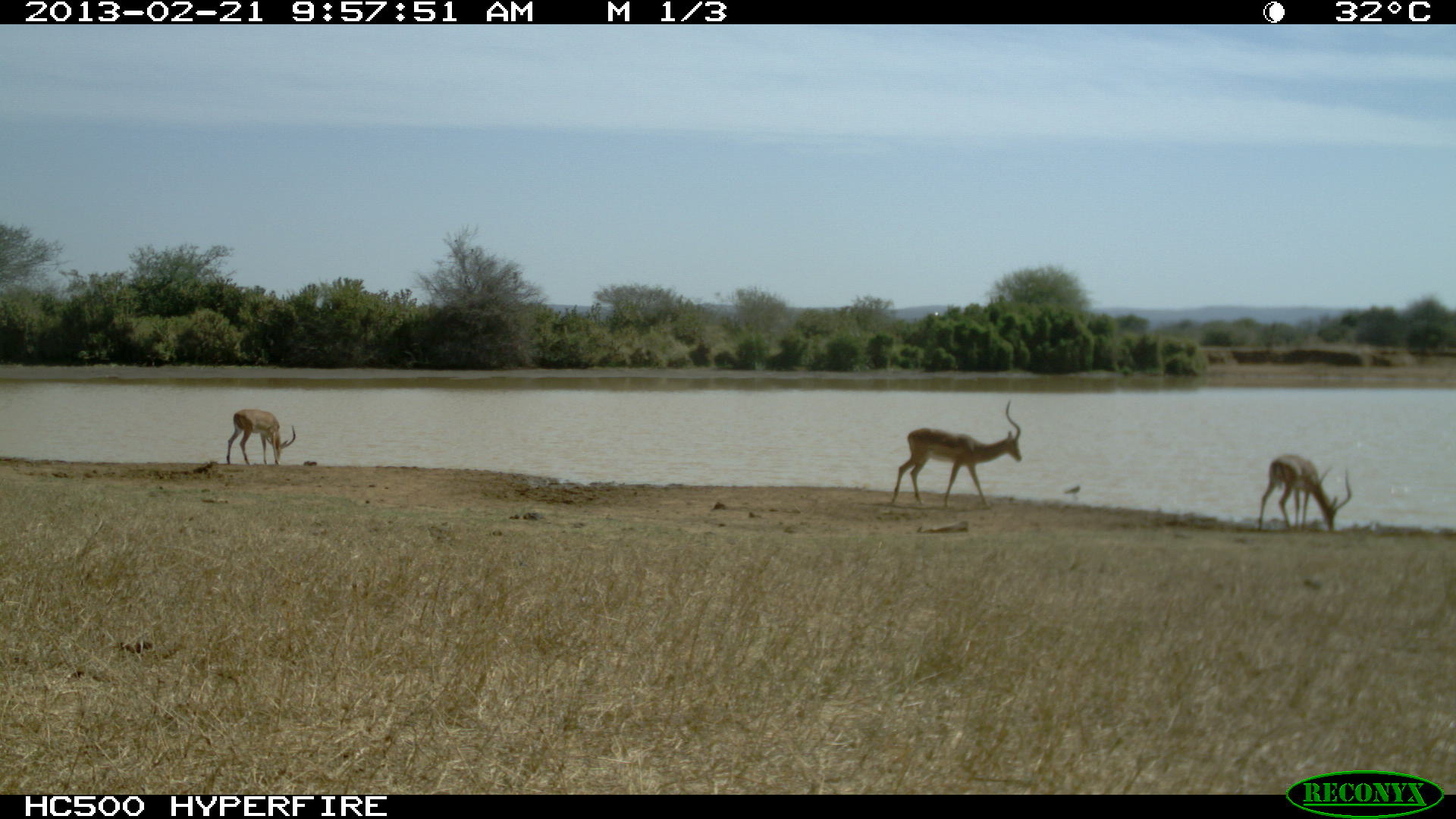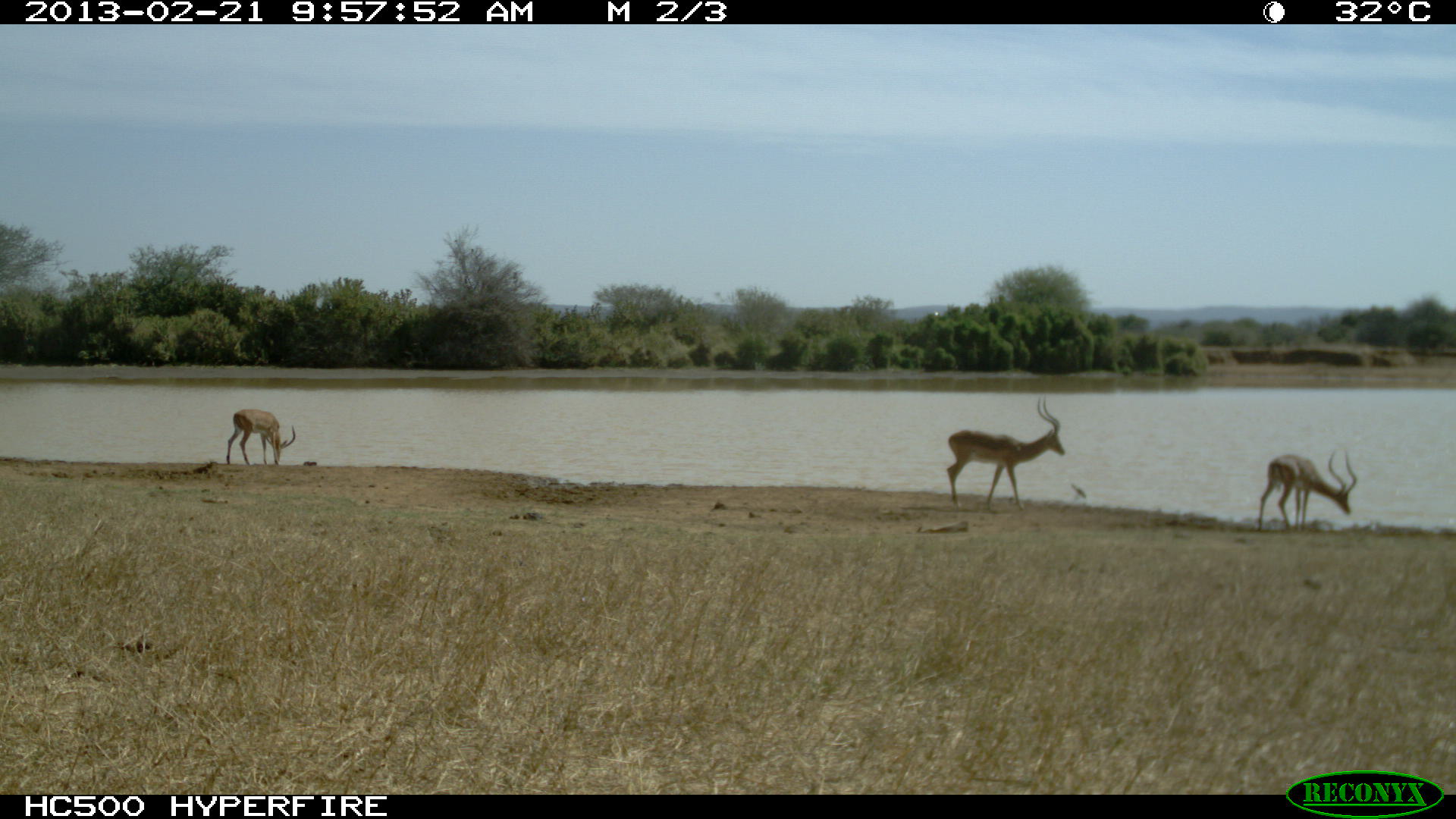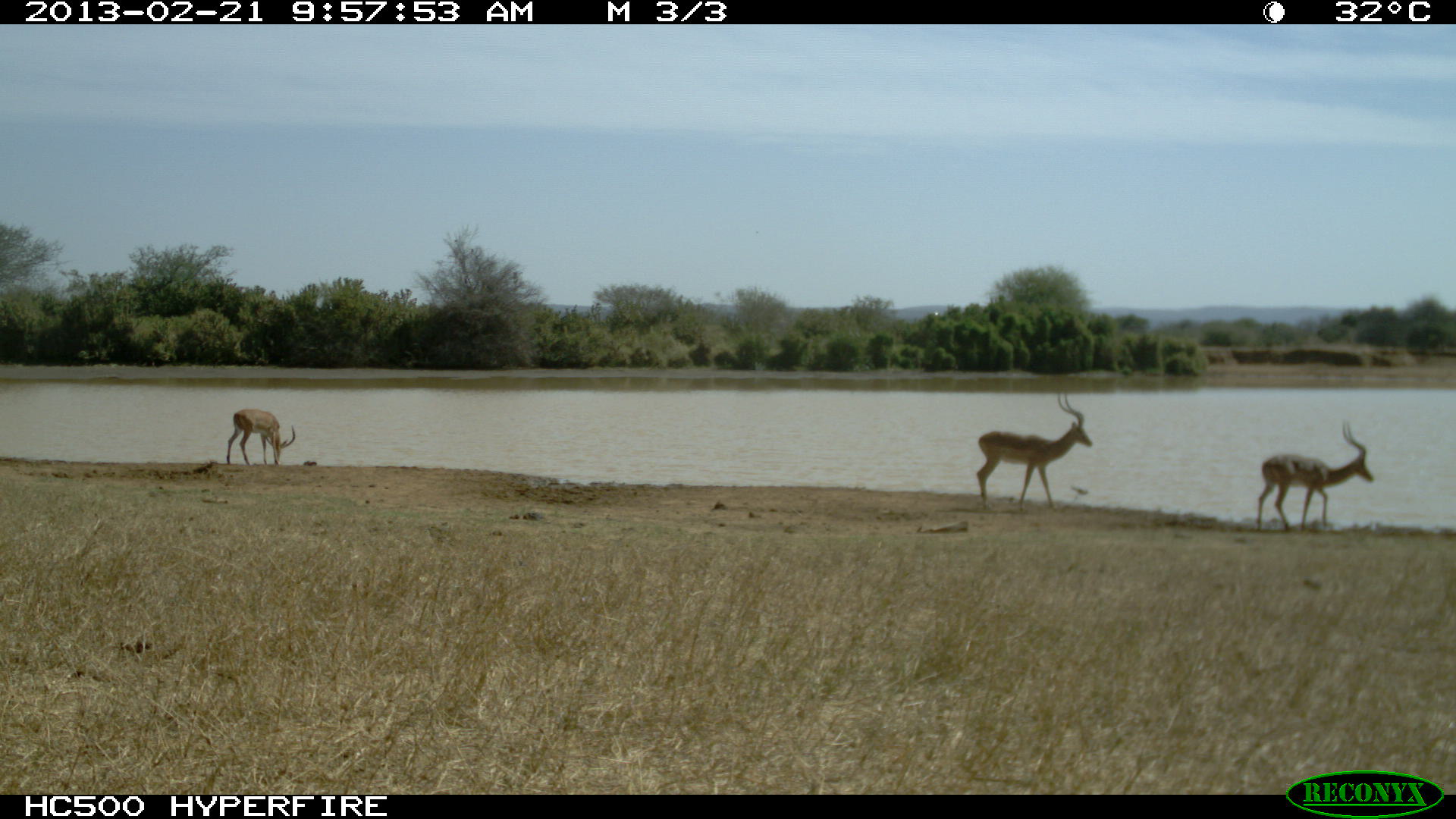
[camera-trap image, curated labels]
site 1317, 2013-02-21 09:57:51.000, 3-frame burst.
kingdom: Animalia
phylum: Chordata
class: Mammalia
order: Artiodactyla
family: Bovidae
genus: Aepyceros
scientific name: Aepyceros melampus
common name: impala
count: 3